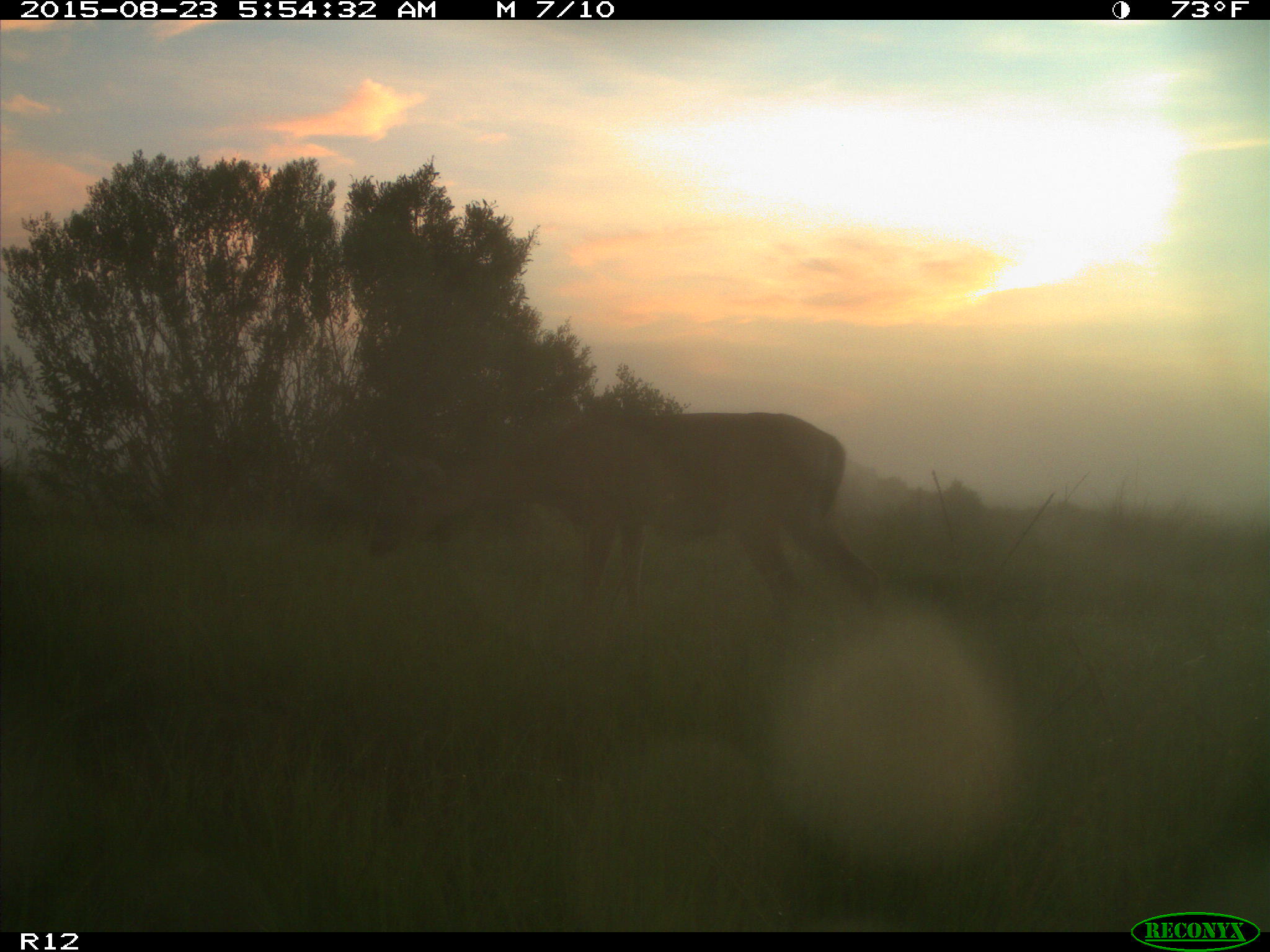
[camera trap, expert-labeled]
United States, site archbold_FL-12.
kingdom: Animalia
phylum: Chordata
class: Mammalia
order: Artiodactyla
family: Cervidae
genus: Odocoileus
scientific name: Odocoileus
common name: deer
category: unidentified deer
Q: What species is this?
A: Unidentified deer (deer) (Odocoileus).